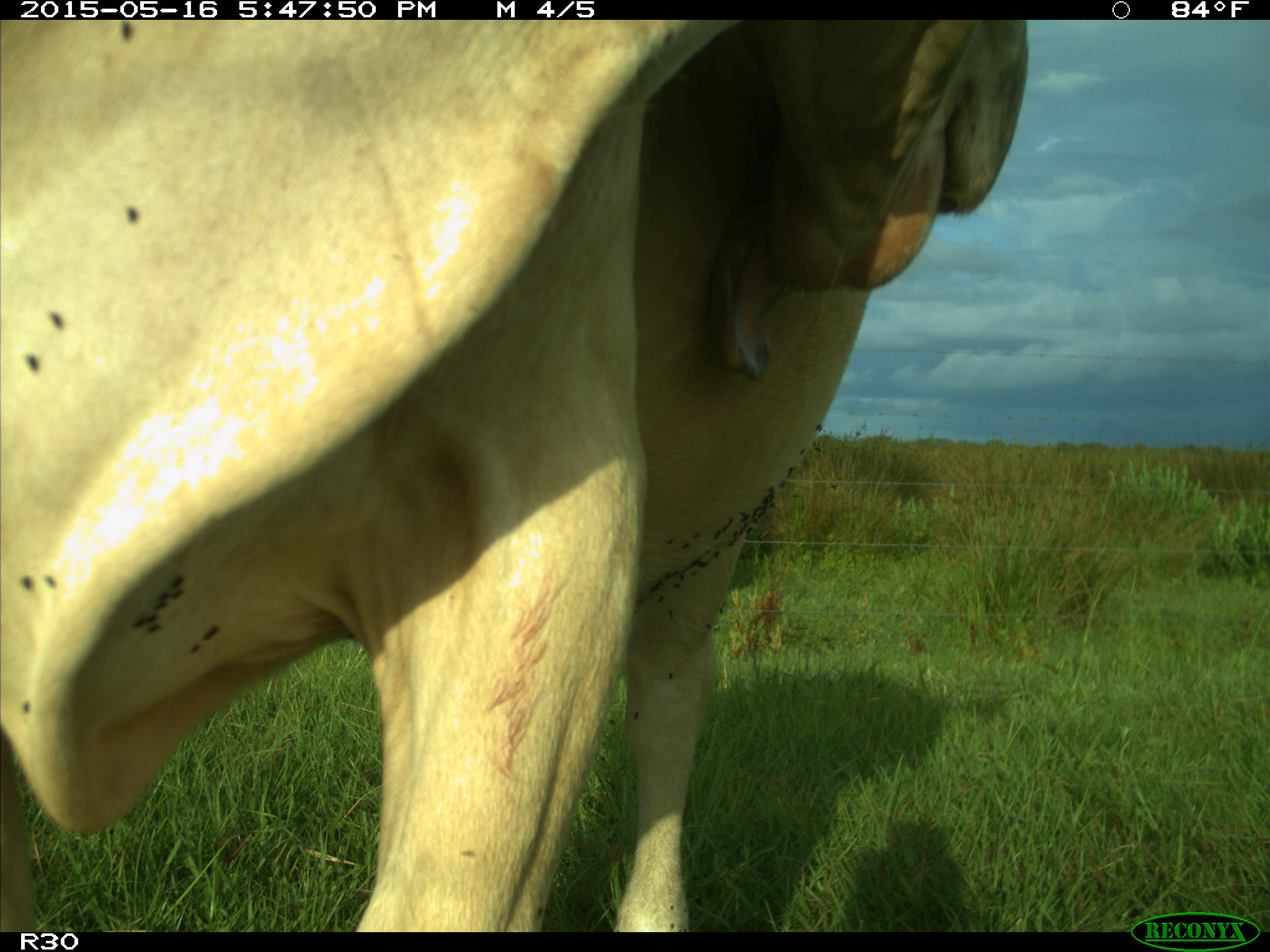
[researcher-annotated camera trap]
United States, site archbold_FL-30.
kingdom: Animalia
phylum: Chordata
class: Mammalia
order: Artiodactyla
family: Bovidae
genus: Bos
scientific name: Bos taurus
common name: domestic cow